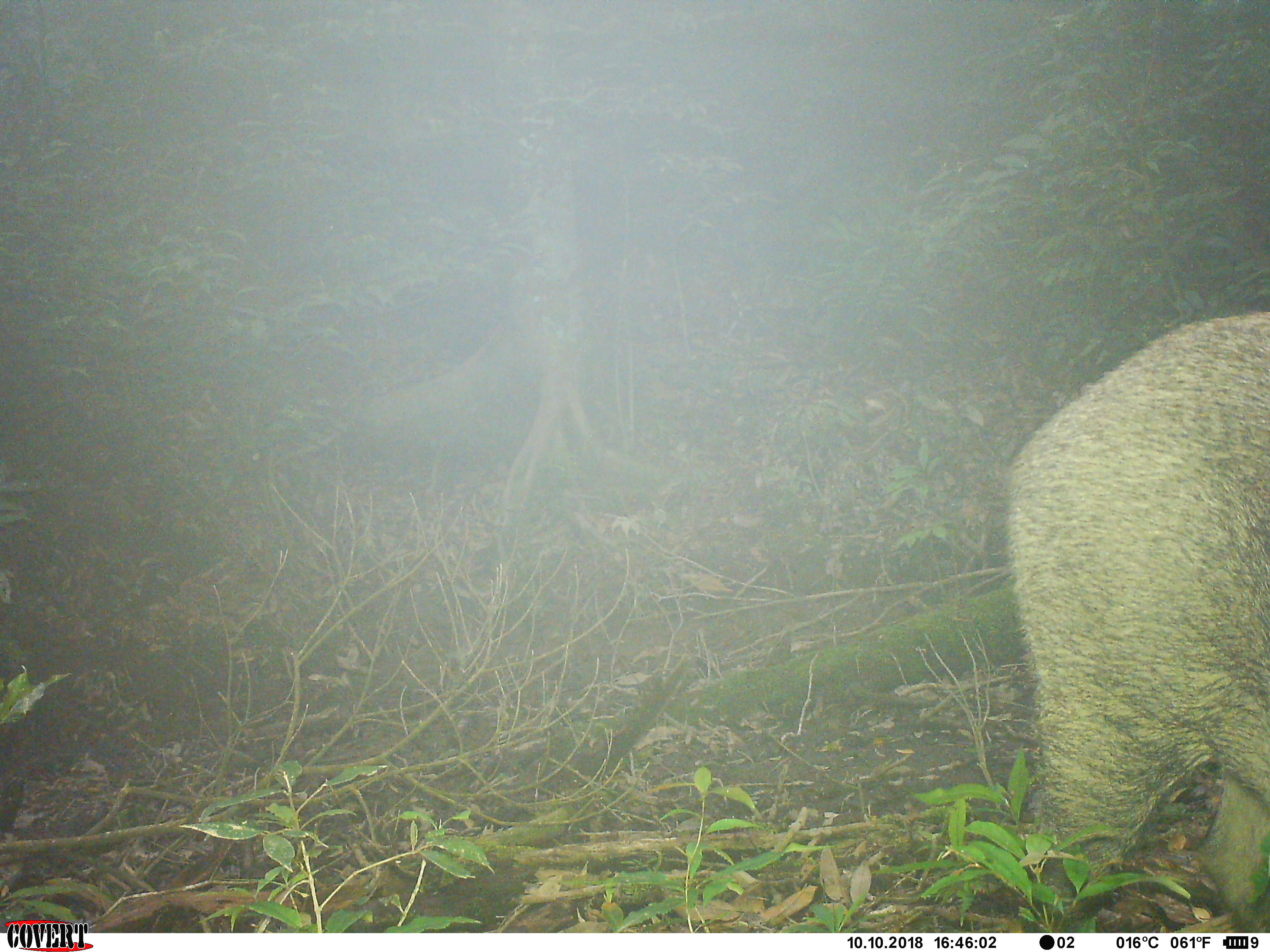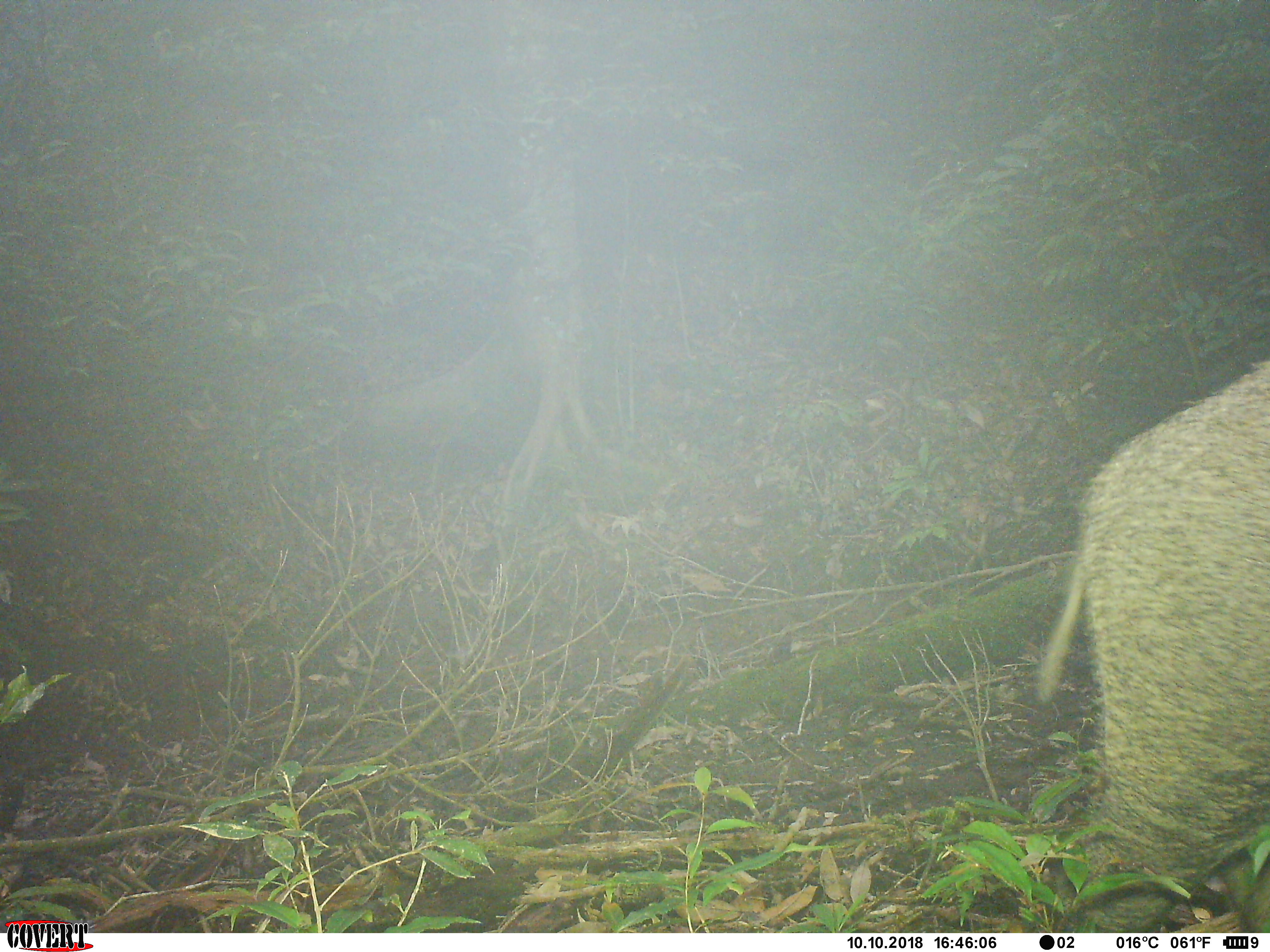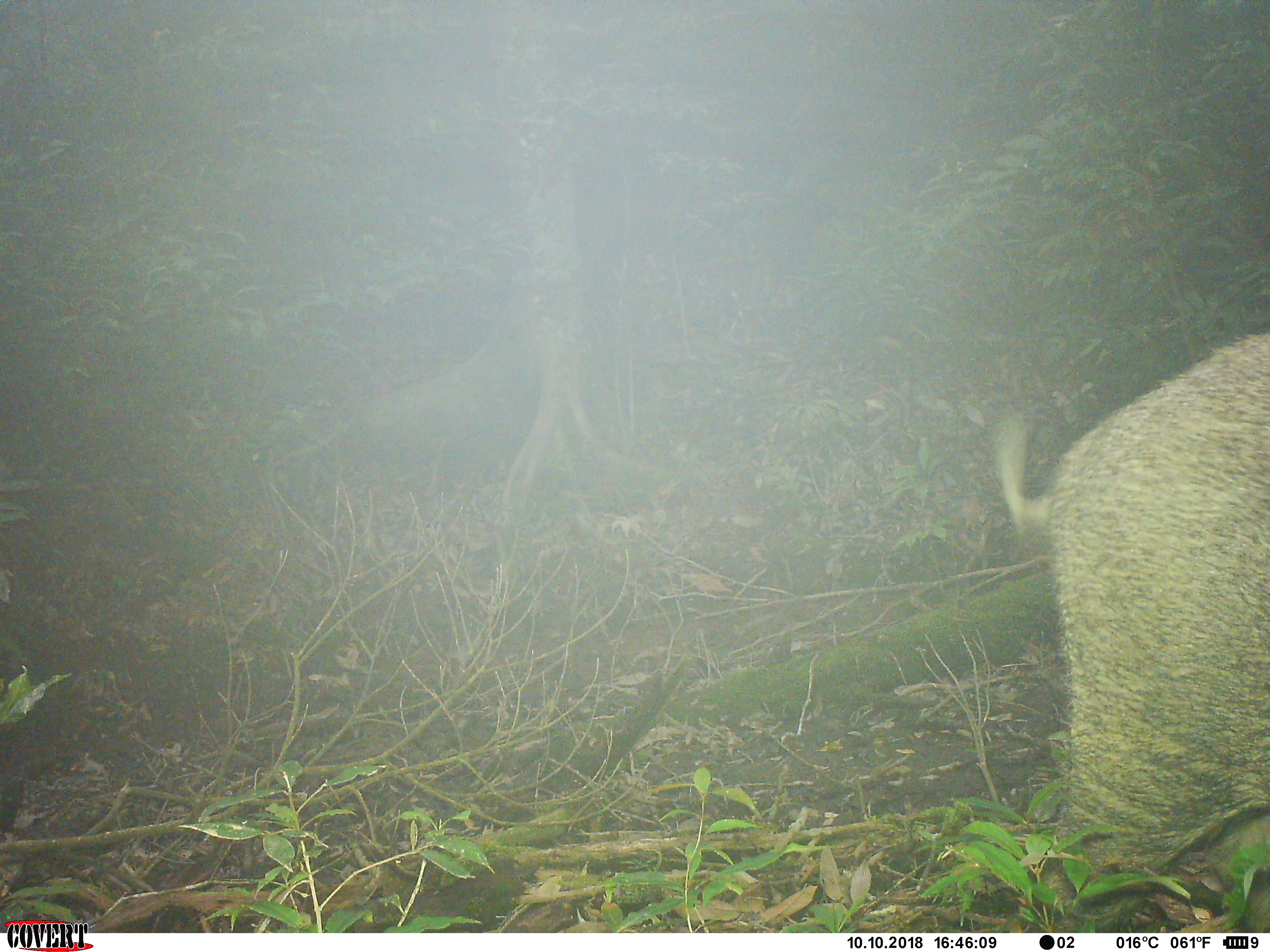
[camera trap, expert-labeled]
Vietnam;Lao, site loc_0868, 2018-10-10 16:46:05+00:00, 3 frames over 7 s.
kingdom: Animalia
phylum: Chordata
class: Mammalia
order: Artiodactyla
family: Suidae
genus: Sus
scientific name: Sus scrofa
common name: eurasian wild pig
Eurasian wild pig (Sus scrofa). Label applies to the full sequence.